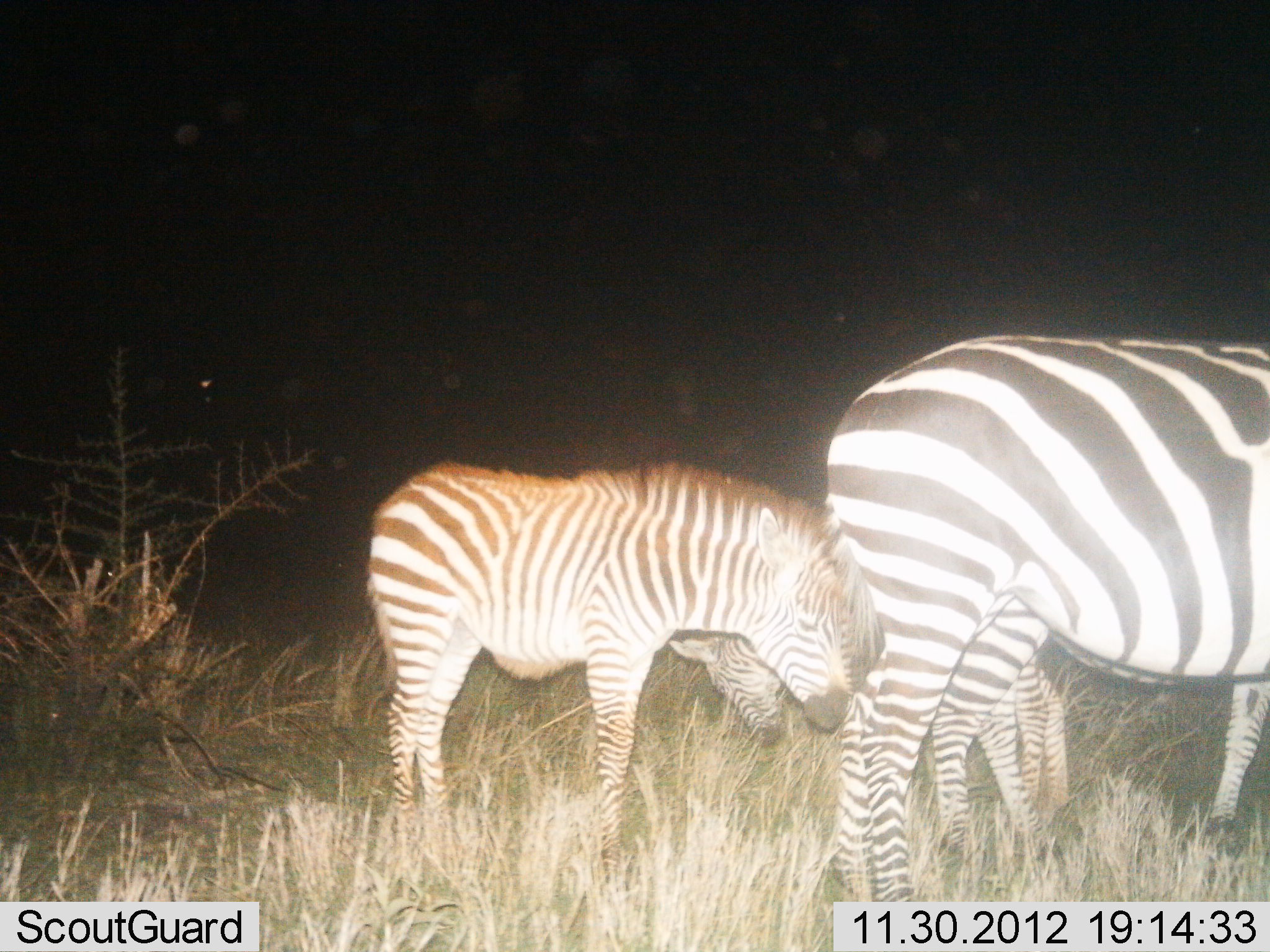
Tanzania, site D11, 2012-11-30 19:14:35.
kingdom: Animalia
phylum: Chordata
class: Mammalia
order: Perissodactyla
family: Equidae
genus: Equus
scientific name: Equus quagga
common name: plains zebra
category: zebra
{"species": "zebra (plains zebra) (Equus quagga)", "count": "4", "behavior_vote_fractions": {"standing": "100%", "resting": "0%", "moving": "0%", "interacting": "0%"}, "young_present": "50%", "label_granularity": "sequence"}